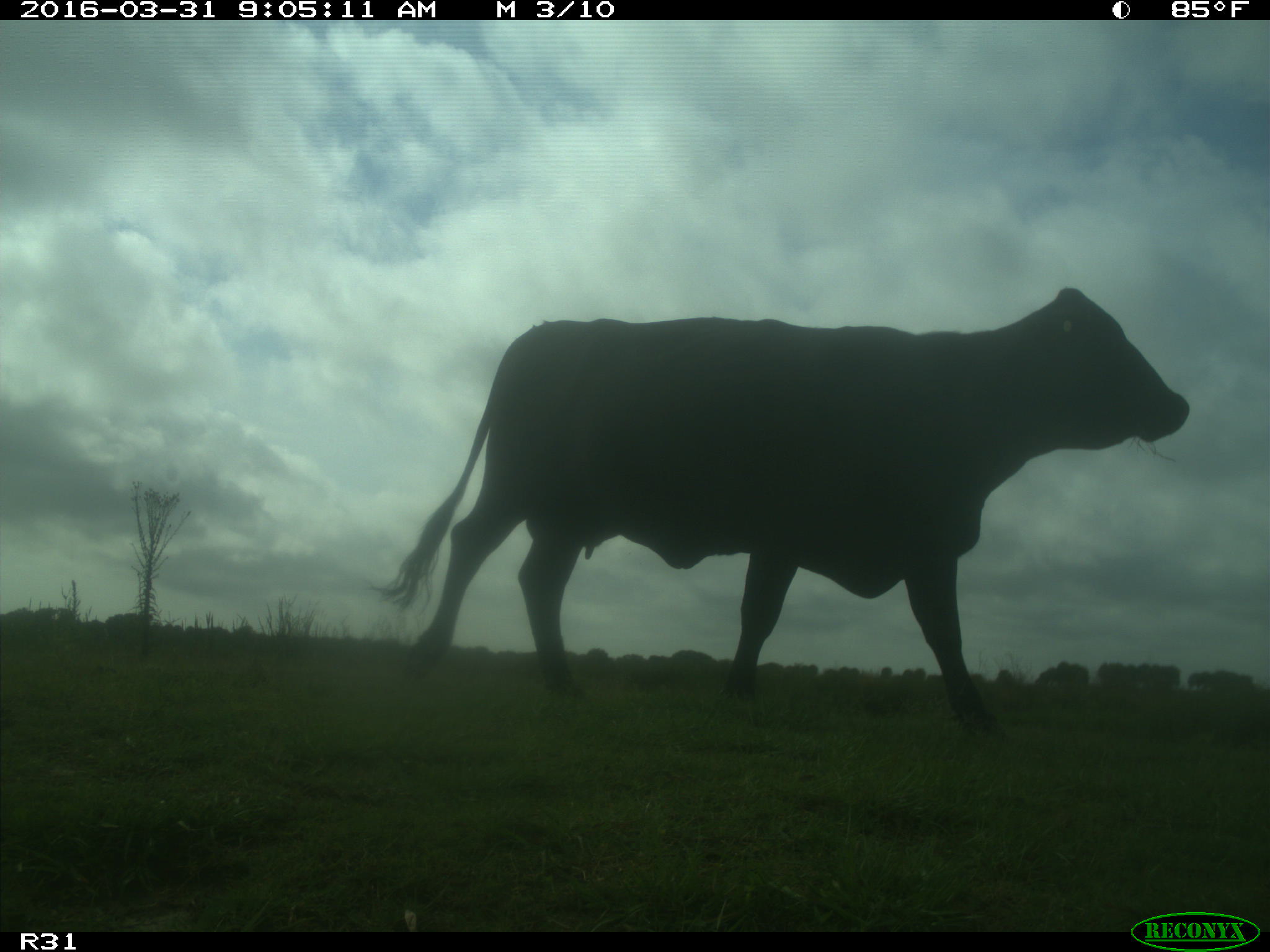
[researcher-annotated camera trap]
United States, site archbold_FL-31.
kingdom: Animalia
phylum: Chordata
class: Mammalia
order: Artiodactyla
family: Bovidae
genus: Bos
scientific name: Bos taurus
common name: domestic cow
Bos taurus (domestic cow).